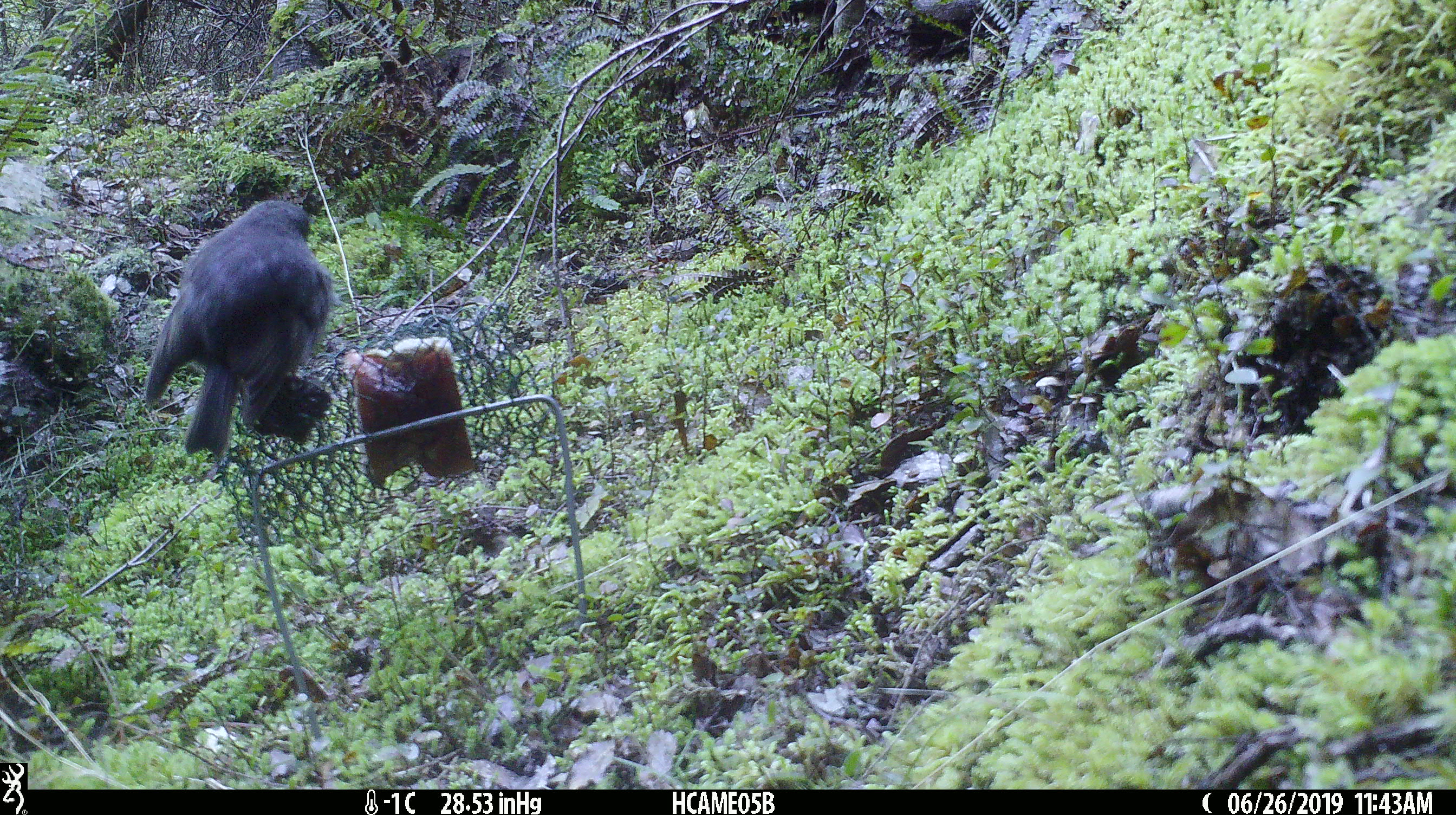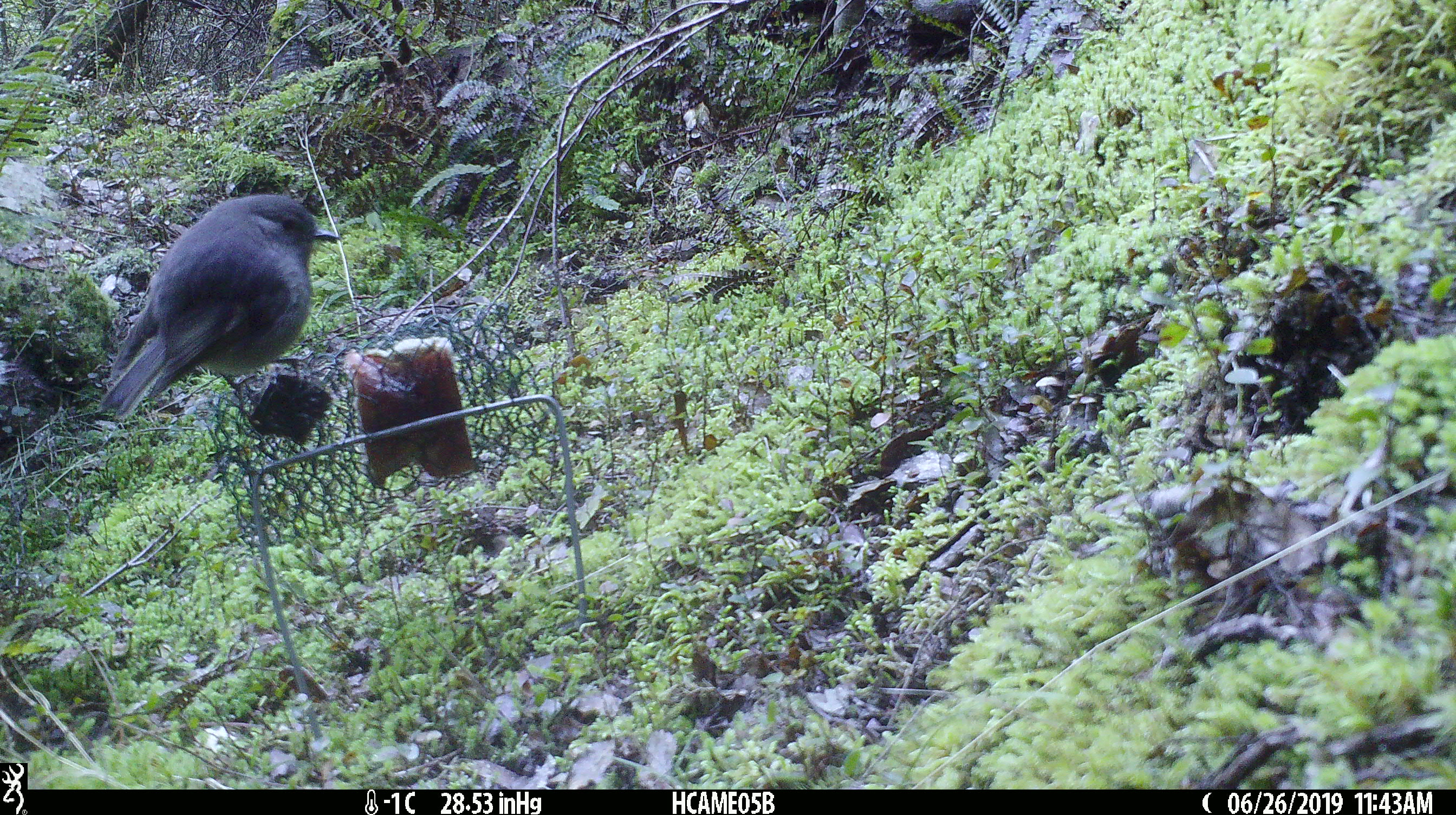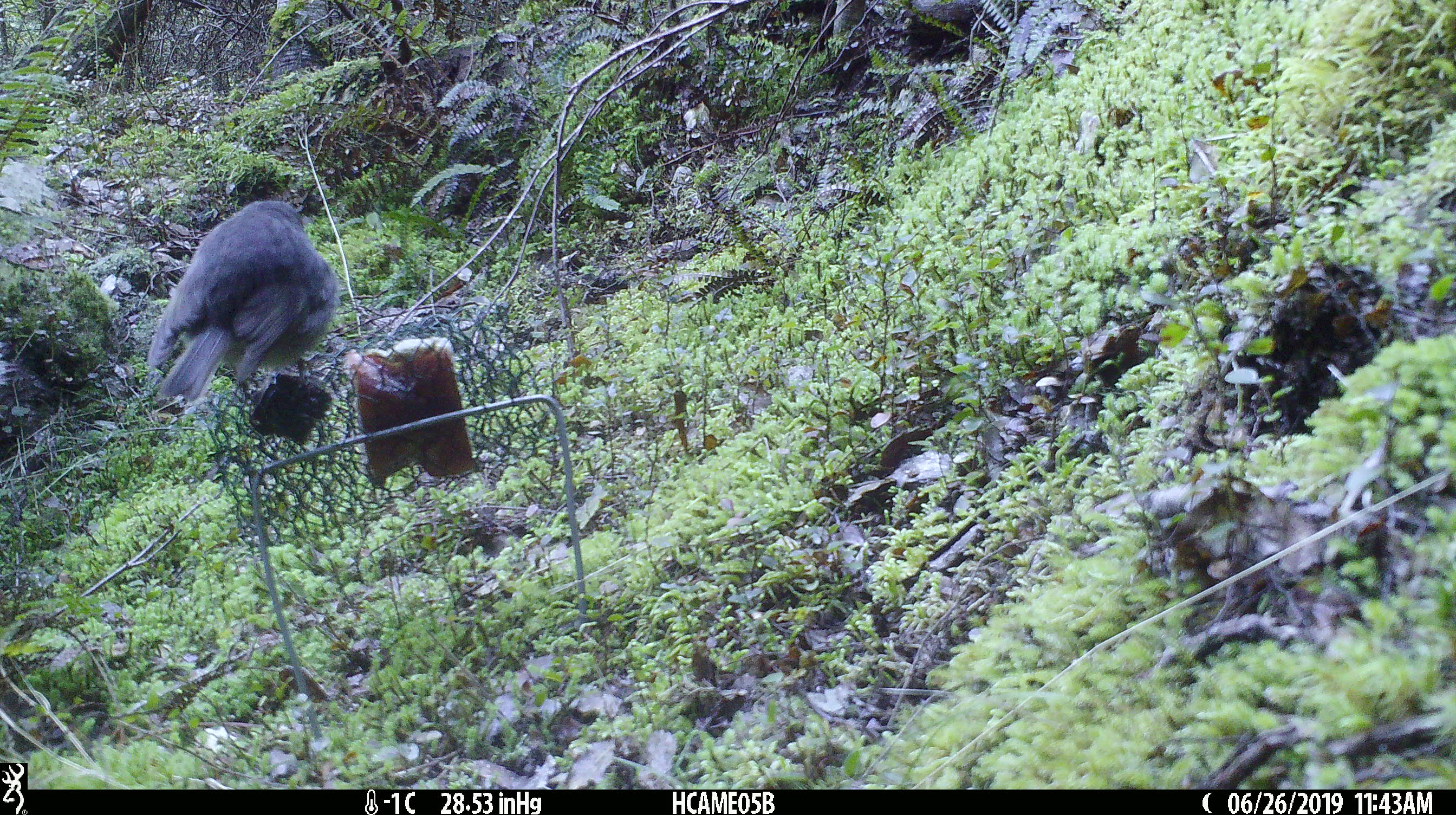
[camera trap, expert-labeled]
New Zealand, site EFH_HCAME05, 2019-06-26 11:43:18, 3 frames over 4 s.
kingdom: Animalia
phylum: Chordata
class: Aves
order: Passeriformes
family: Petroicidae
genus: Petroica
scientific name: Petroica australis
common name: new zealand robin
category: robin